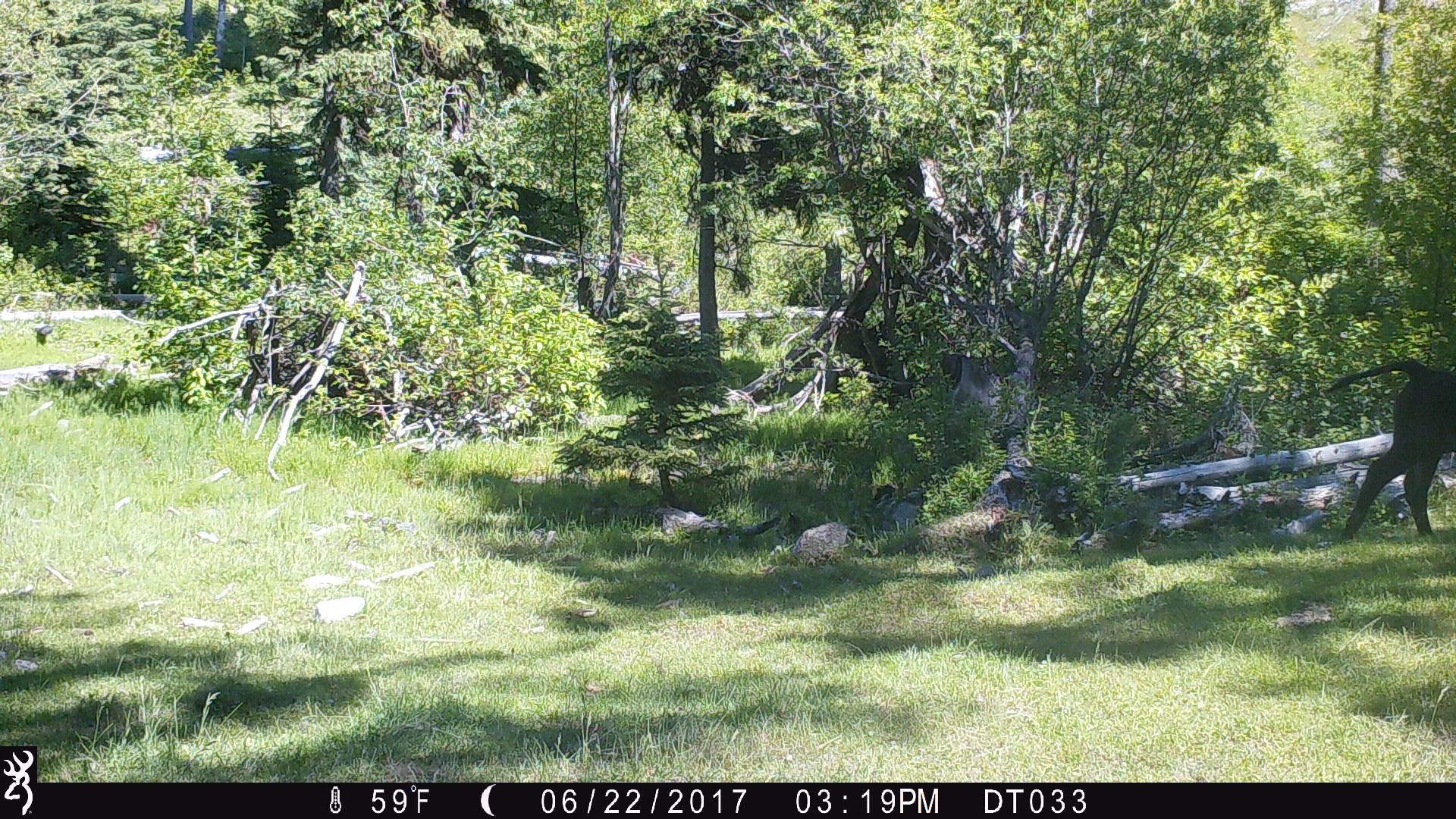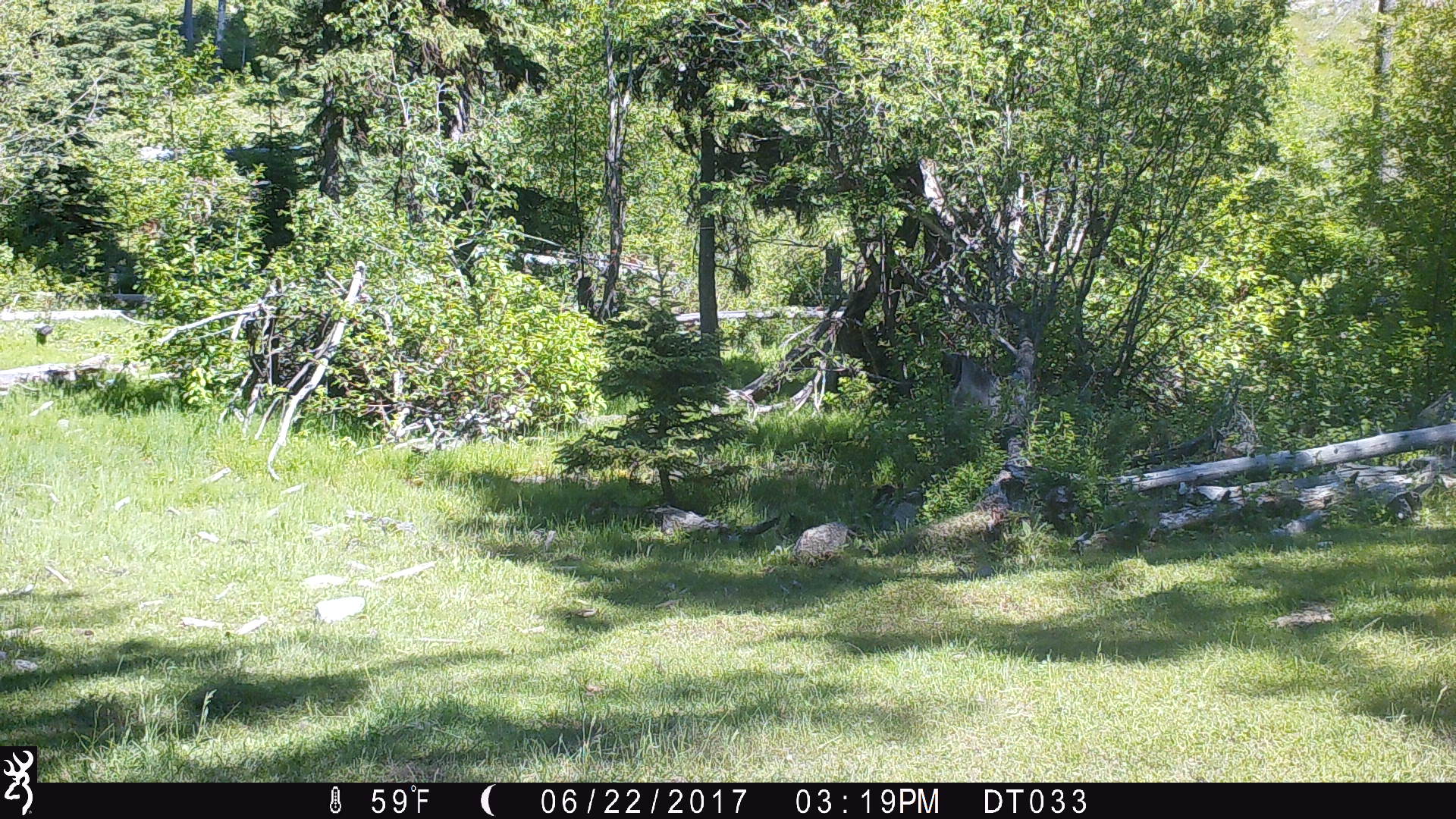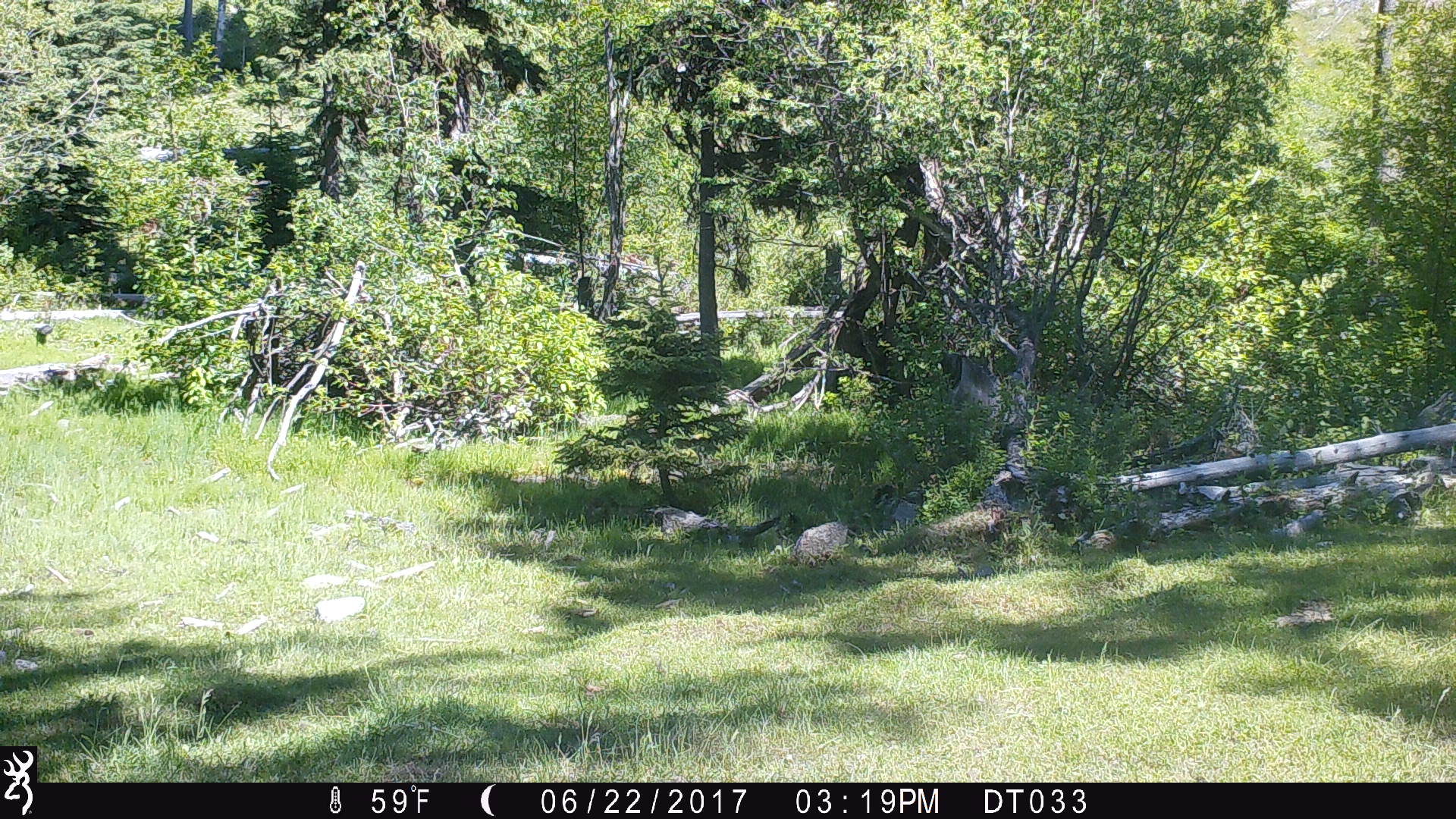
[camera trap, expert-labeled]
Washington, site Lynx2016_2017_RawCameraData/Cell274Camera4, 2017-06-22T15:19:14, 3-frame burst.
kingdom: Animalia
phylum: Chordata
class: Mammalia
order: Artiodactyla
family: Bovidae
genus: Bos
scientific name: Bos taurus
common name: domestic cattle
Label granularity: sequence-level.